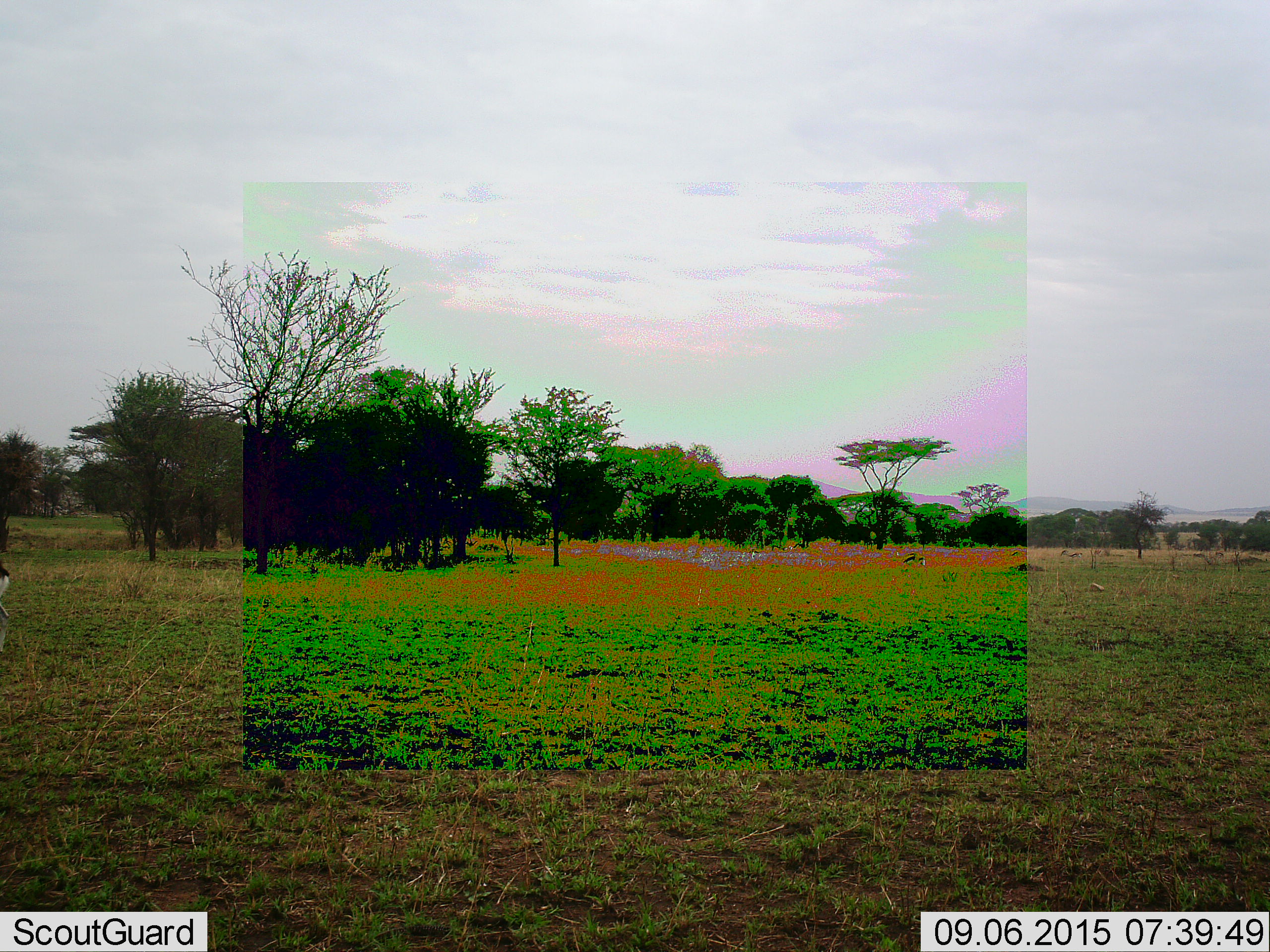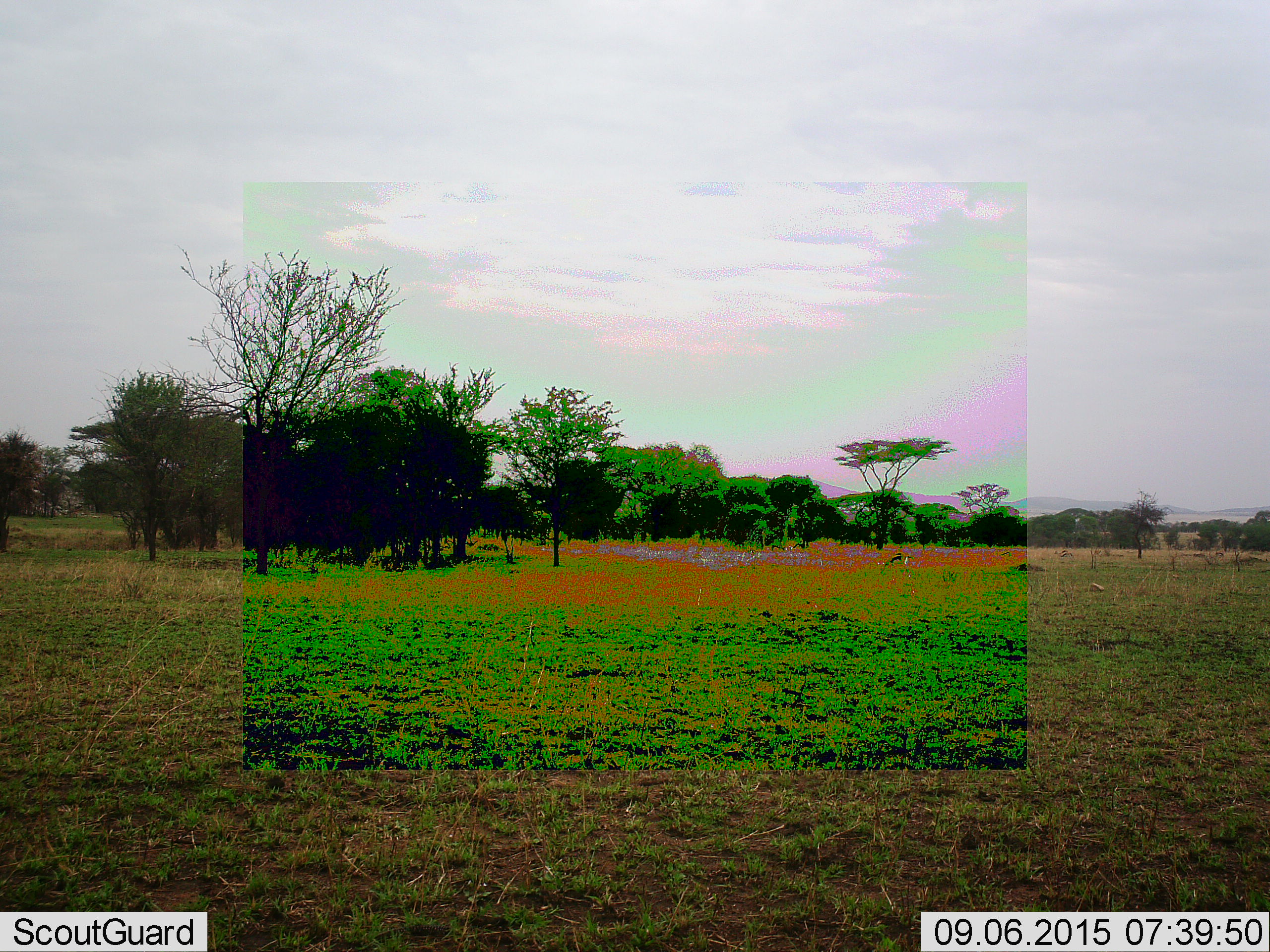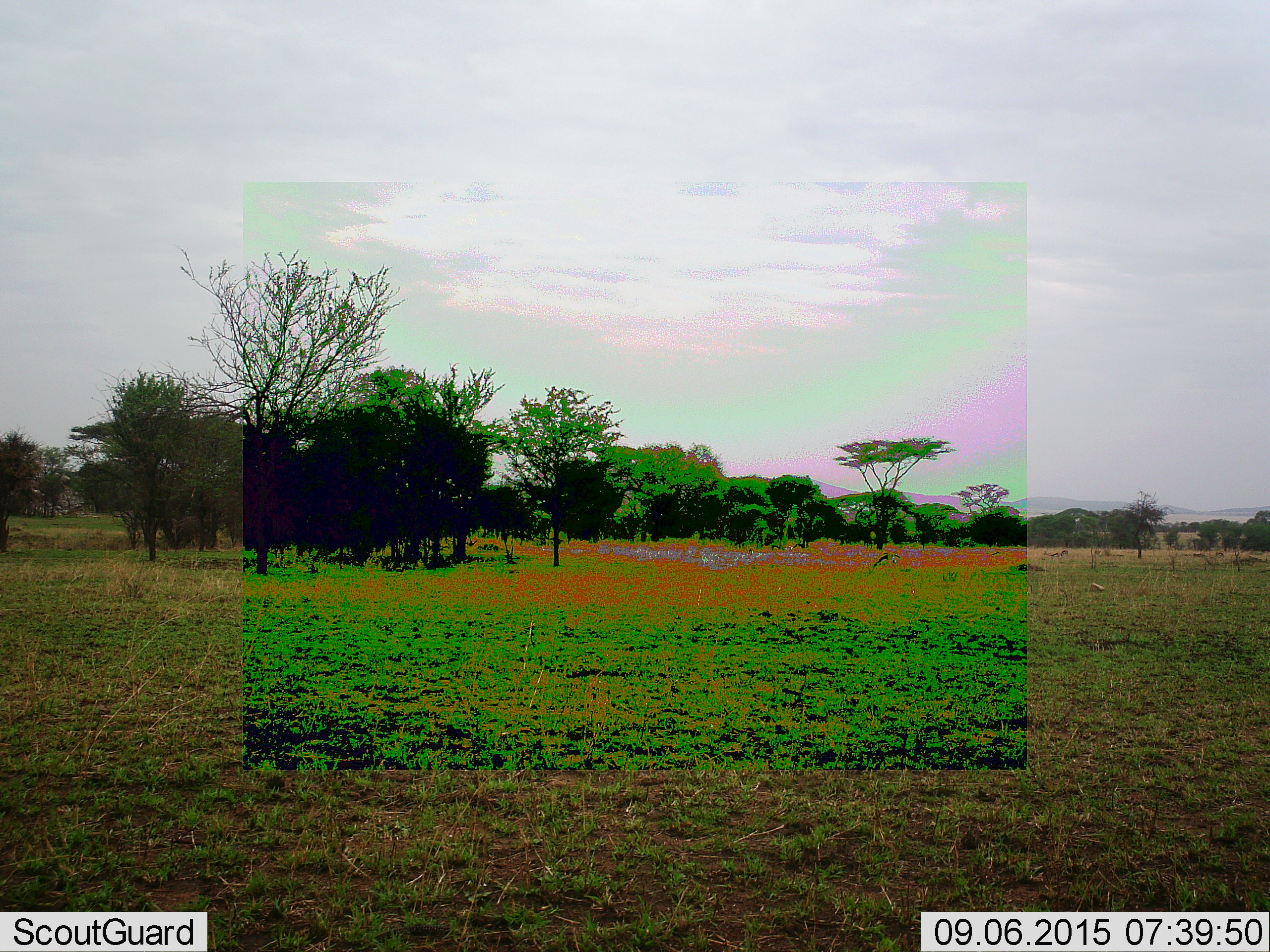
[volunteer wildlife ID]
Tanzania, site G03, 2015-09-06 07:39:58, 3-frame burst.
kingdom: Animalia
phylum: Chordata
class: Mammalia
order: Artiodactyla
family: Bovidae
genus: Eudorcas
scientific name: Eudorcas thomsonii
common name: thomson's gazelle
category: gazellethomsons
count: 5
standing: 44%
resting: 0%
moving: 100%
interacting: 0%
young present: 0%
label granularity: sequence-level